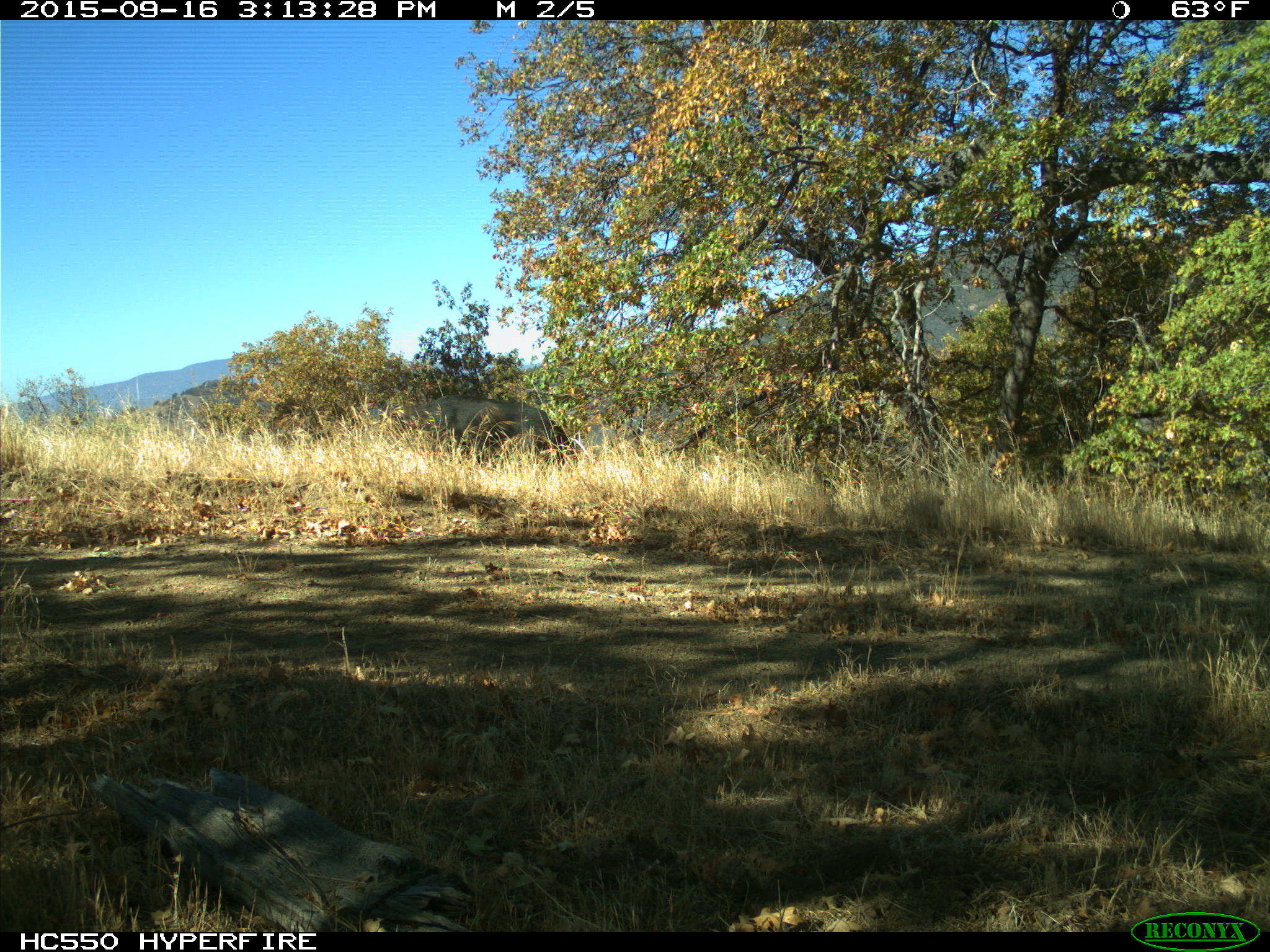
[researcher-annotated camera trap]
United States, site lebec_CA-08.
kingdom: Animalia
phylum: Chordata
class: Mammalia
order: Artiodactyla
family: Suidae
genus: Sus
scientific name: Sus scrofa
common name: wild boar